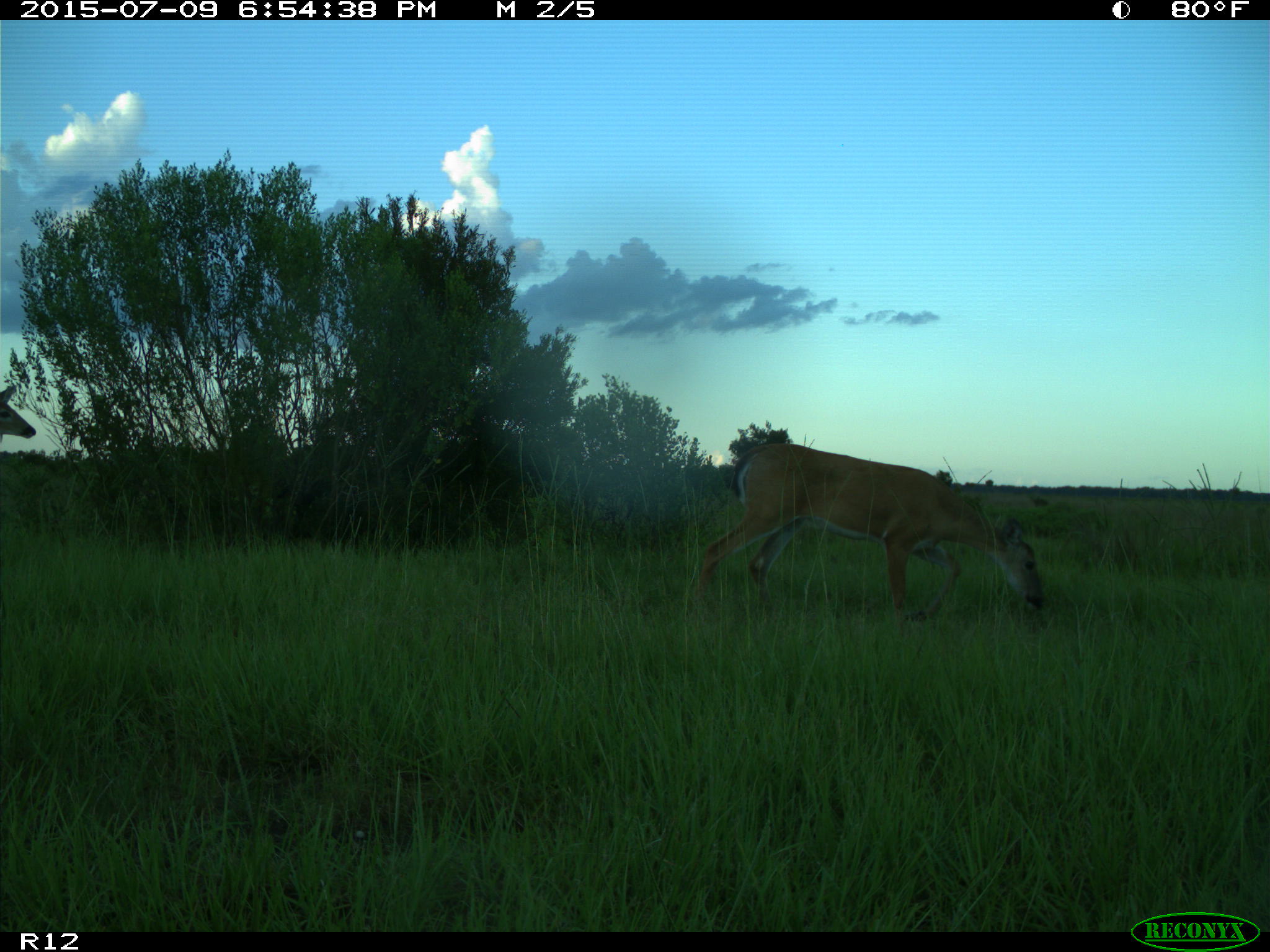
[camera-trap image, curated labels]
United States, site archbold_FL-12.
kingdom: Animalia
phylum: Chordata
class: Mammalia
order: Artiodactyla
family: Cervidae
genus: Odocoileus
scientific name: Odocoileus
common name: deer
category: unidentified deer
Unidentified deer (deer) (Odocoileus).